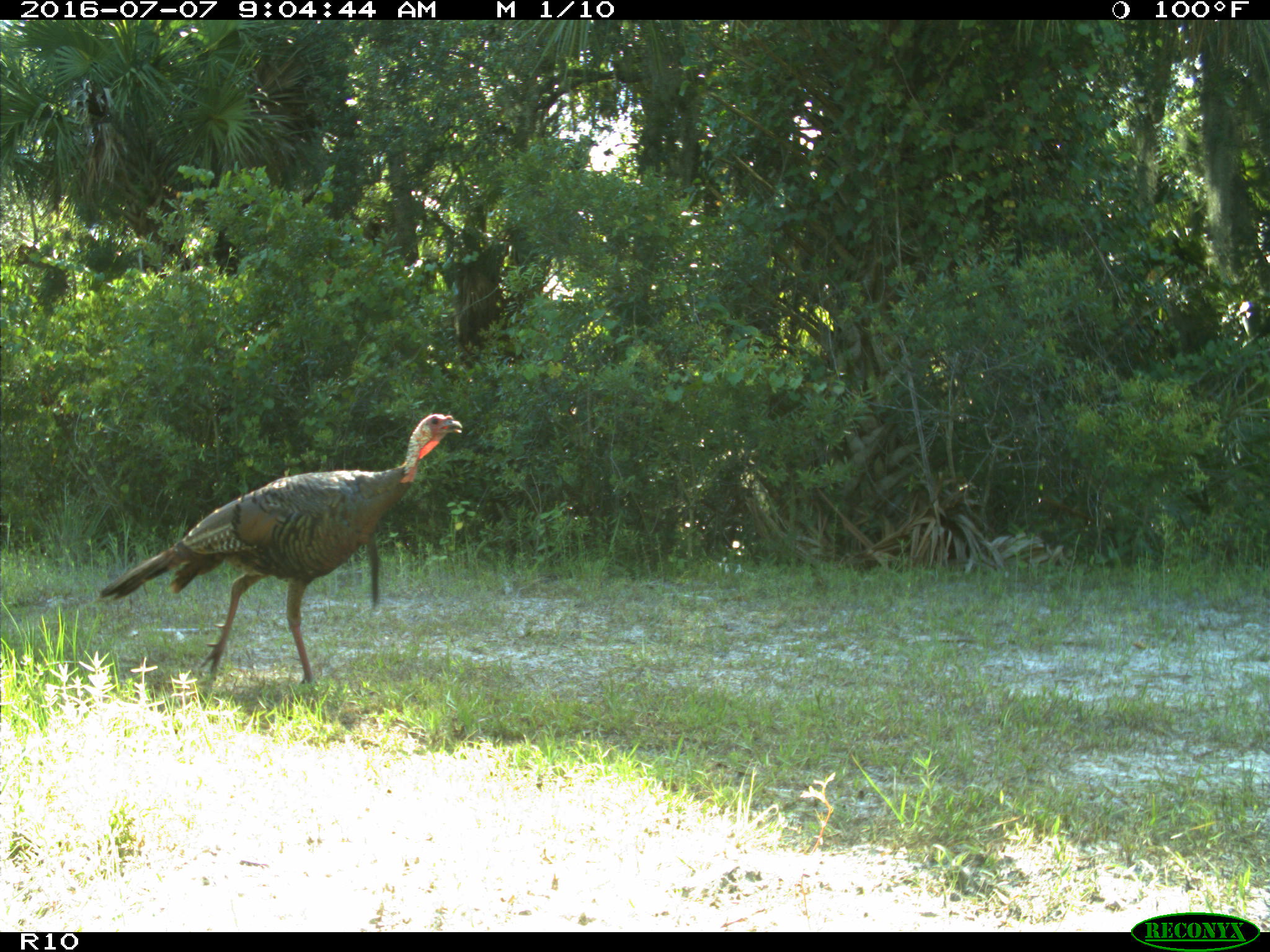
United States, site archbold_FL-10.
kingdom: Animalia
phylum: Chordata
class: Aves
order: Galliformes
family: Phasianidae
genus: Meleagris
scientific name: Meleagris gallopavo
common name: wild turkey